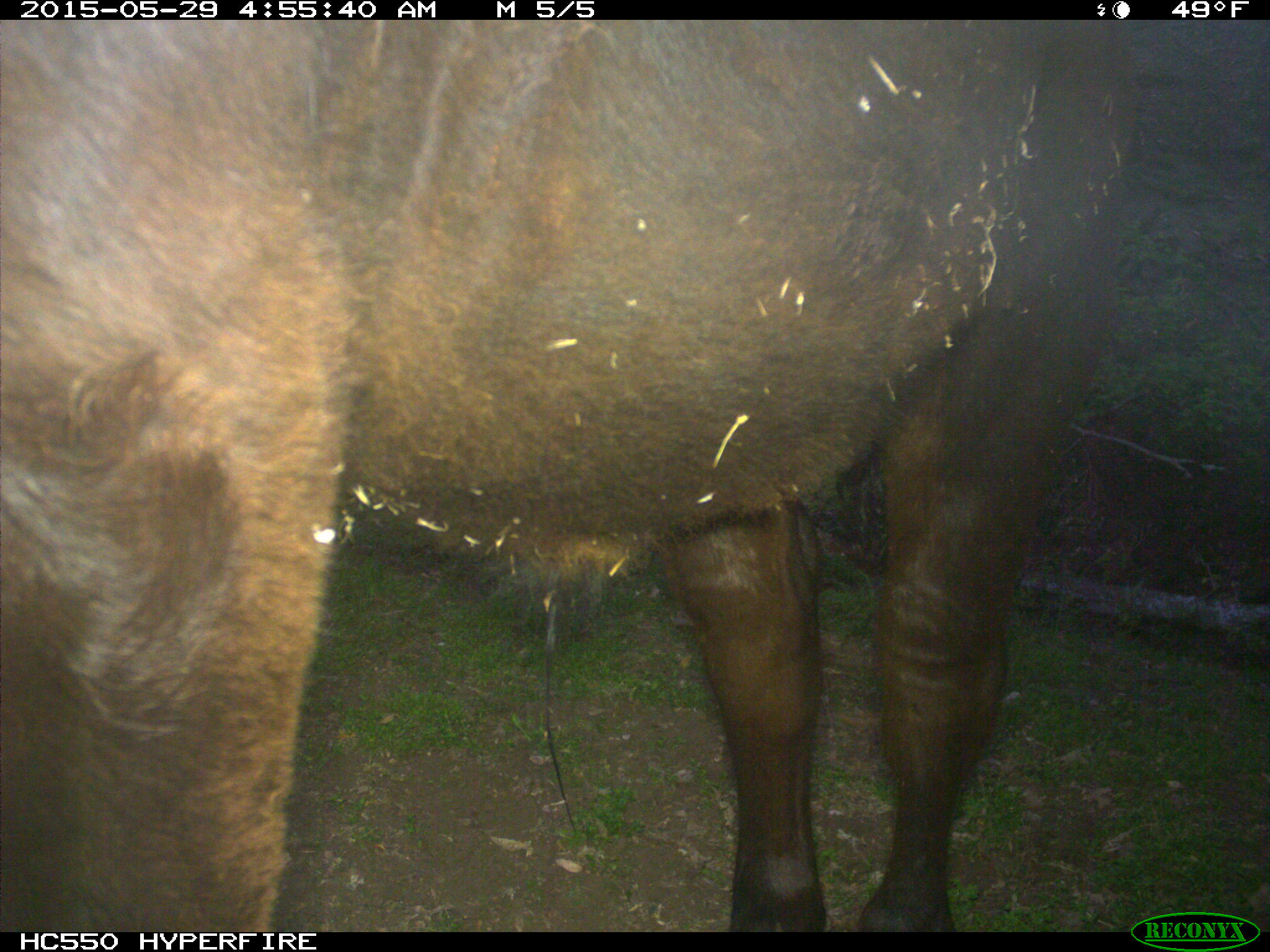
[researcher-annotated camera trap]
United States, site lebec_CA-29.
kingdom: Animalia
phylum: Chordata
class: Mammalia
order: Artiodactyla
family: Bovidae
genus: Bos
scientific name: Bos taurus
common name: domestic cow